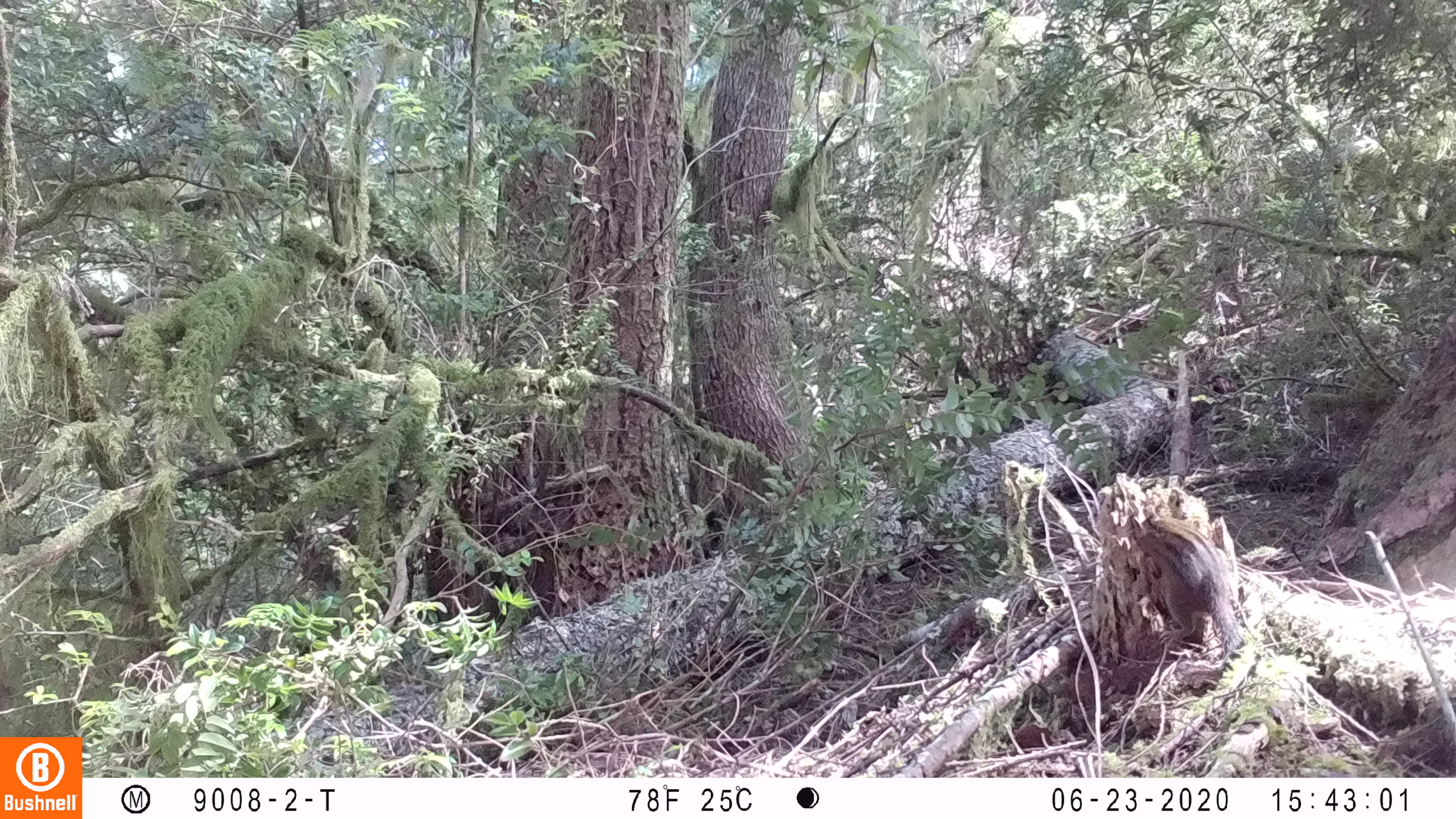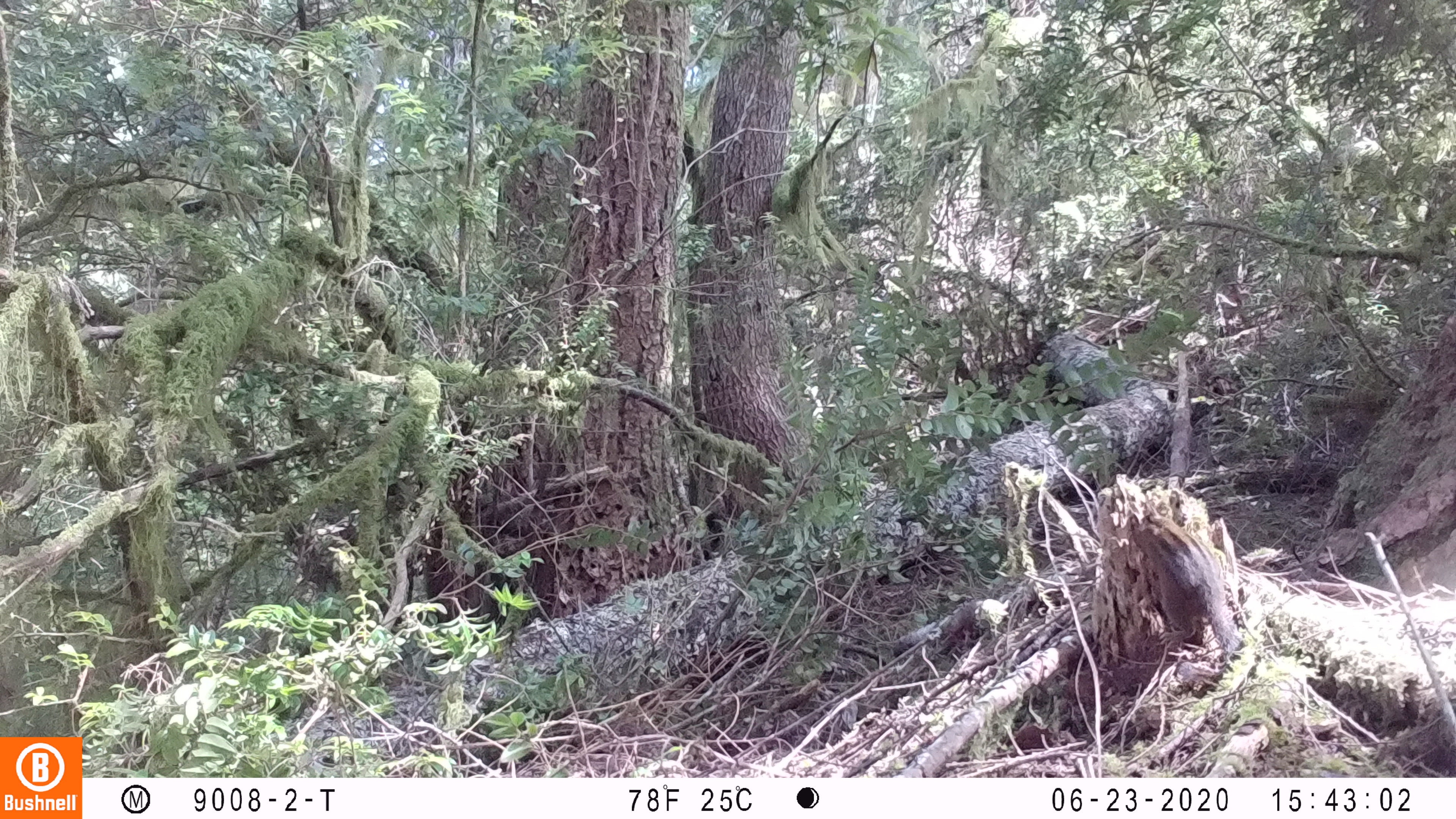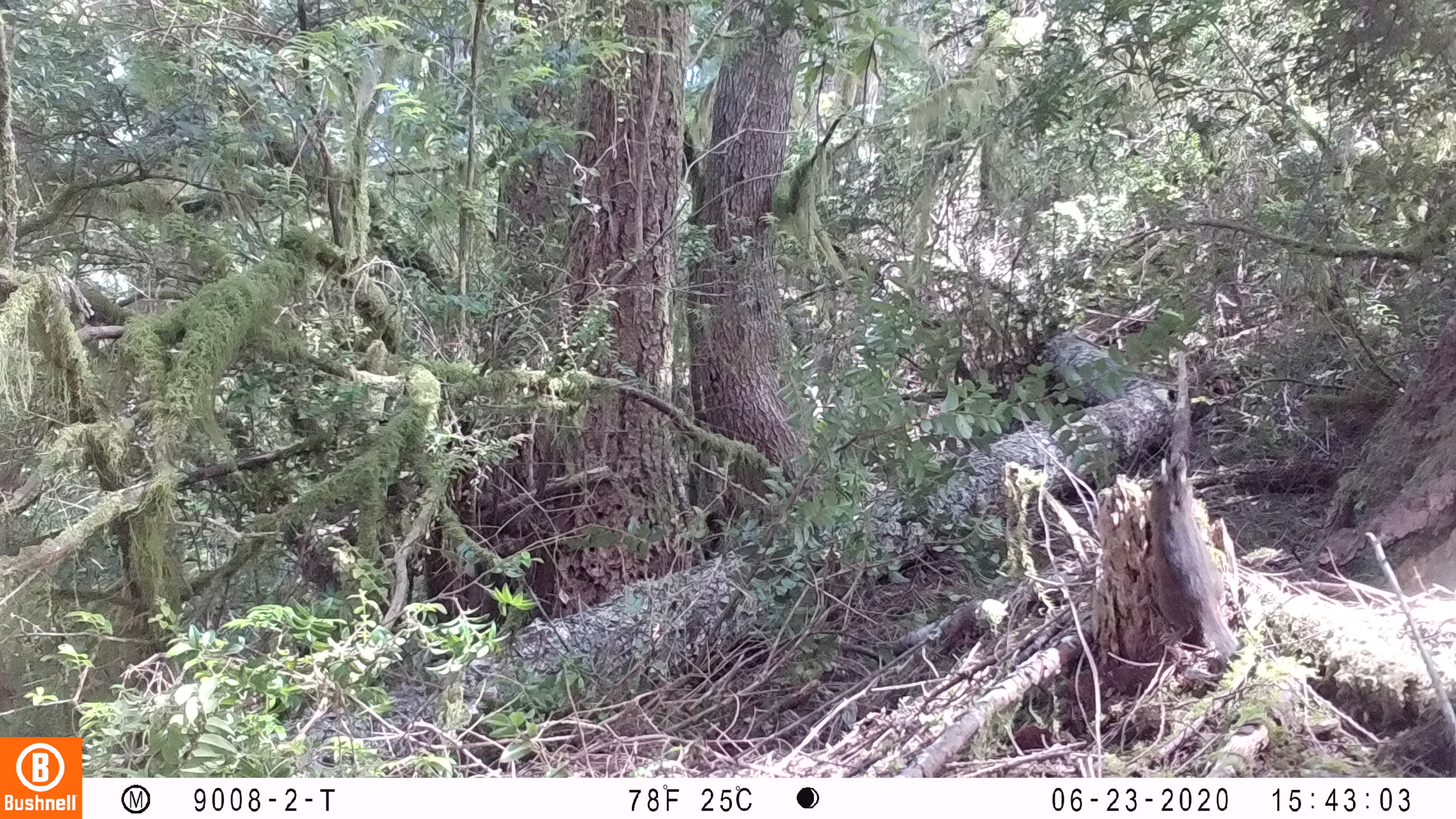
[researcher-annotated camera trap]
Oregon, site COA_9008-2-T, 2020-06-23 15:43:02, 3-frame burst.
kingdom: Animalia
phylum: Chordata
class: Mammalia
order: Rodentia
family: Sciuridae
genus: Neotamias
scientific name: Neotamias townsendii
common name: townsend's chipmunk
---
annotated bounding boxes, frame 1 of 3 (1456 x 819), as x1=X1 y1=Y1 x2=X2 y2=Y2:
townsend's chipmunk: x1=1127 y1=500 x2=1255 y2=696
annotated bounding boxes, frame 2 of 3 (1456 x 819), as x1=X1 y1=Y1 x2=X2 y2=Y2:
townsend's chipmunk: x1=1124 y1=504 x2=1244 y2=685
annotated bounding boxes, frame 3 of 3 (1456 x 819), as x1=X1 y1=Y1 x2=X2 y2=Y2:
townsend's chipmunk: x1=1144 y1=448 x2=1243 y2=693